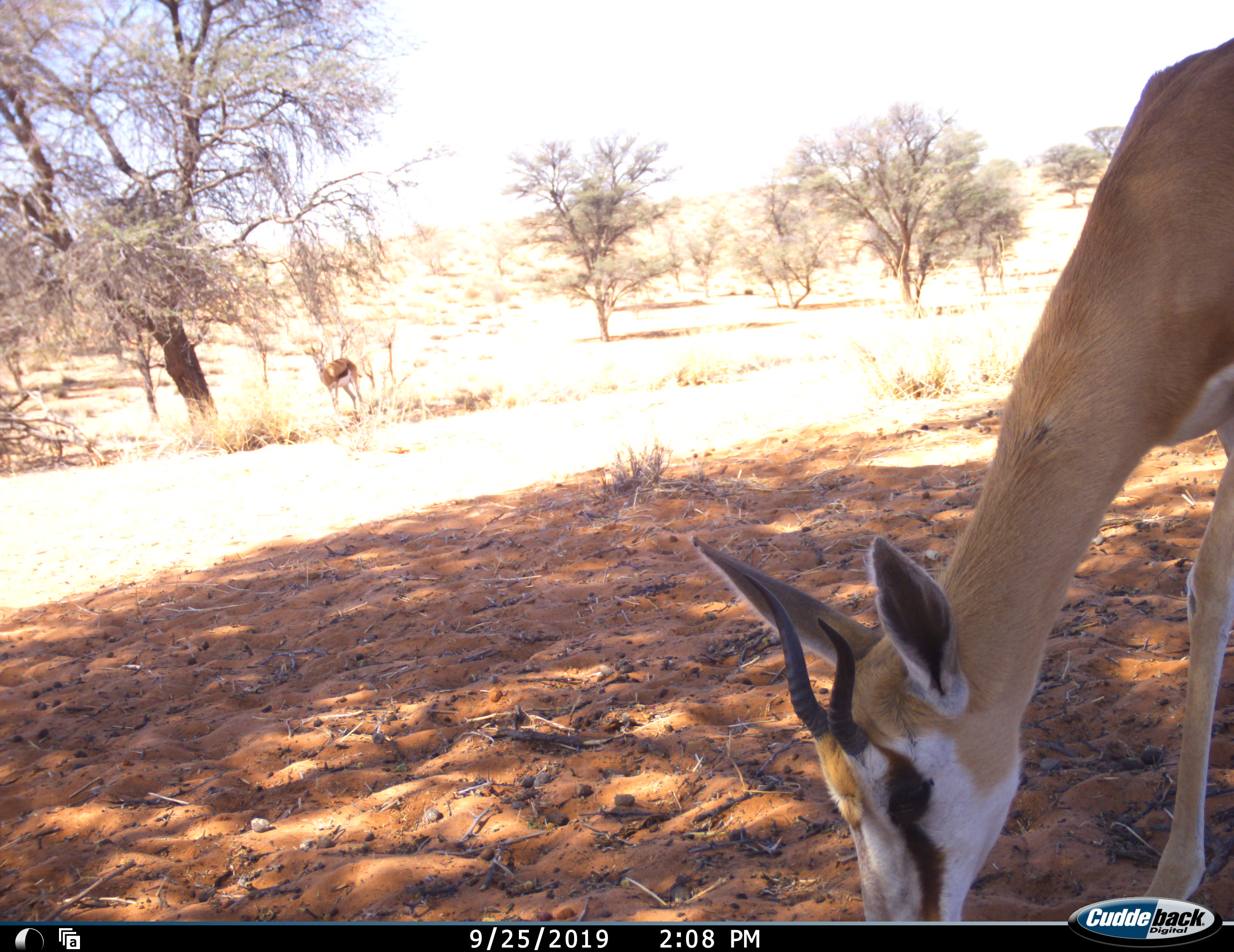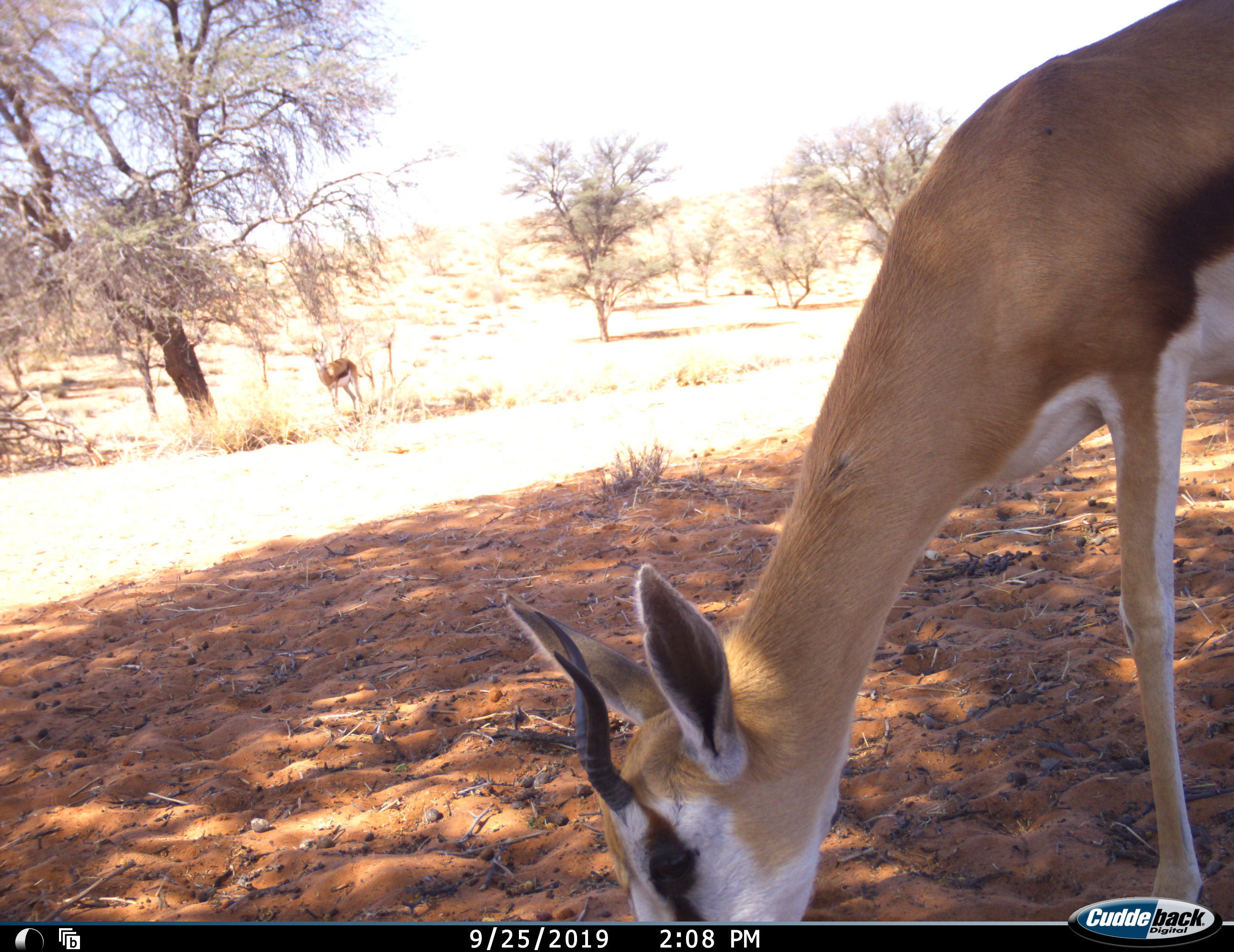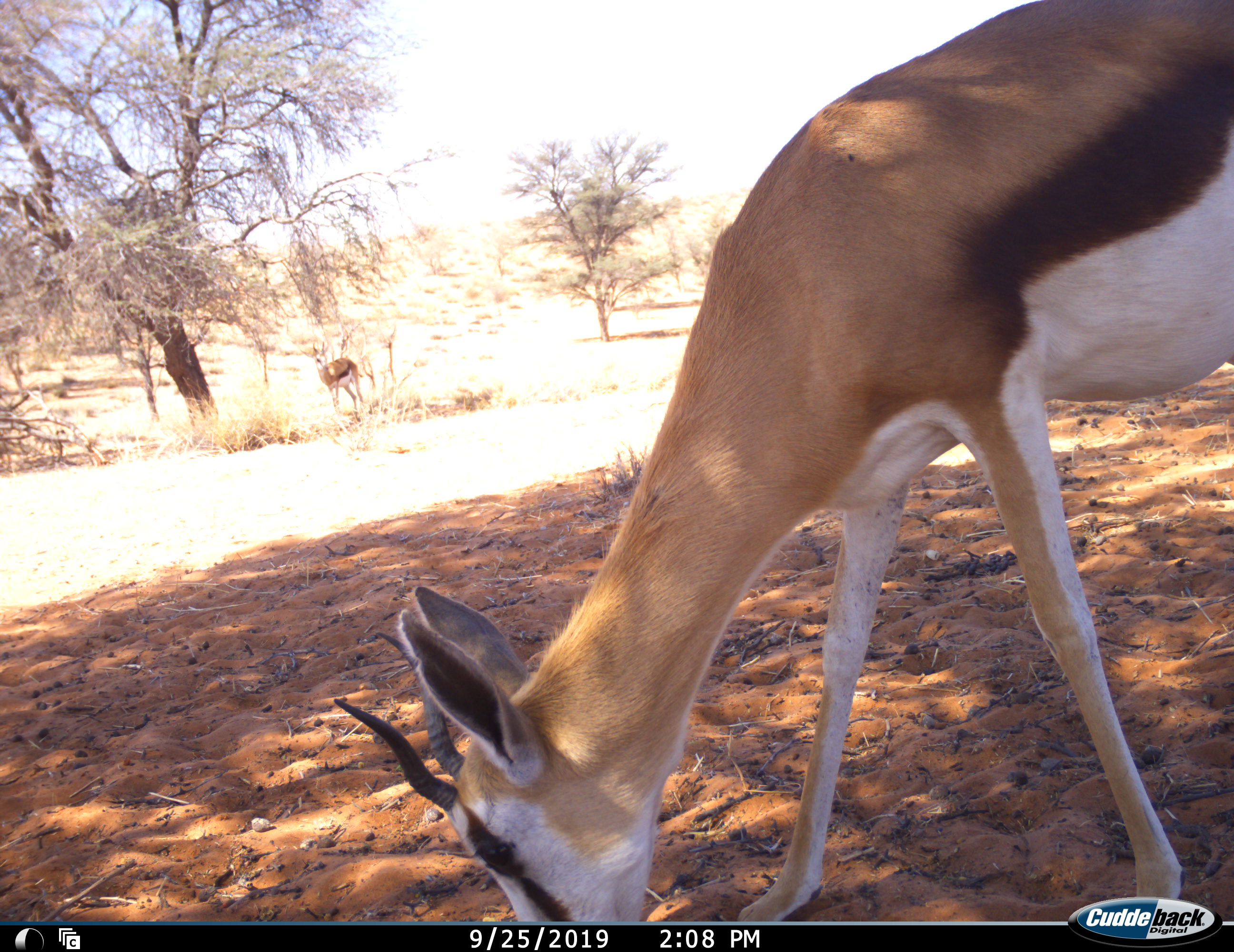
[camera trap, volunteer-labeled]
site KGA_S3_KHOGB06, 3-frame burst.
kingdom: Animalia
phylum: Chordata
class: Mammalia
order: Artiodactyla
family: Bovidae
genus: Antidorcas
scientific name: Antidorcas marsupialis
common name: springbok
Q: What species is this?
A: Springbok (Antidorcas marsupialis).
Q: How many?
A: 2.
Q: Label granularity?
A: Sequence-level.